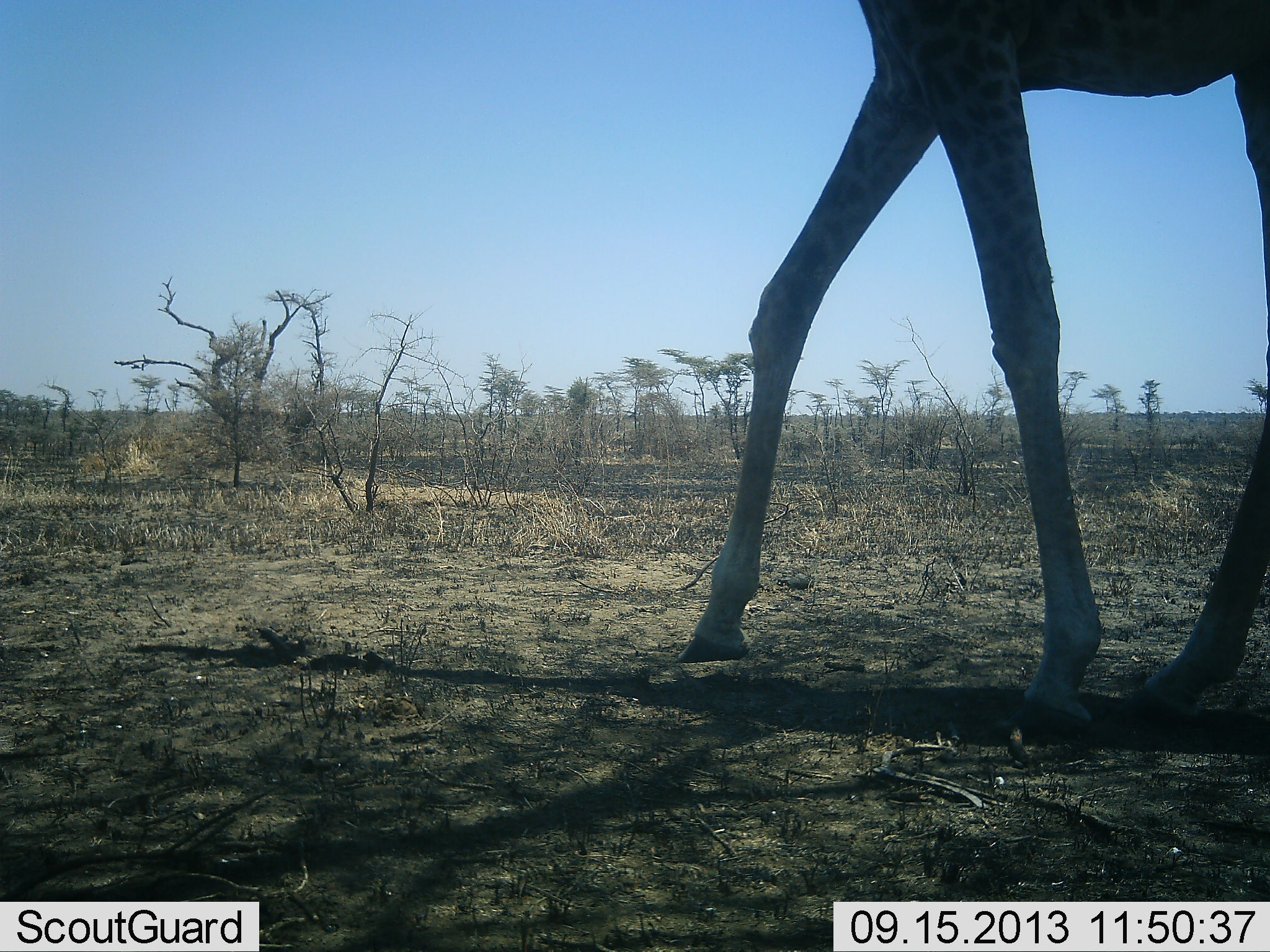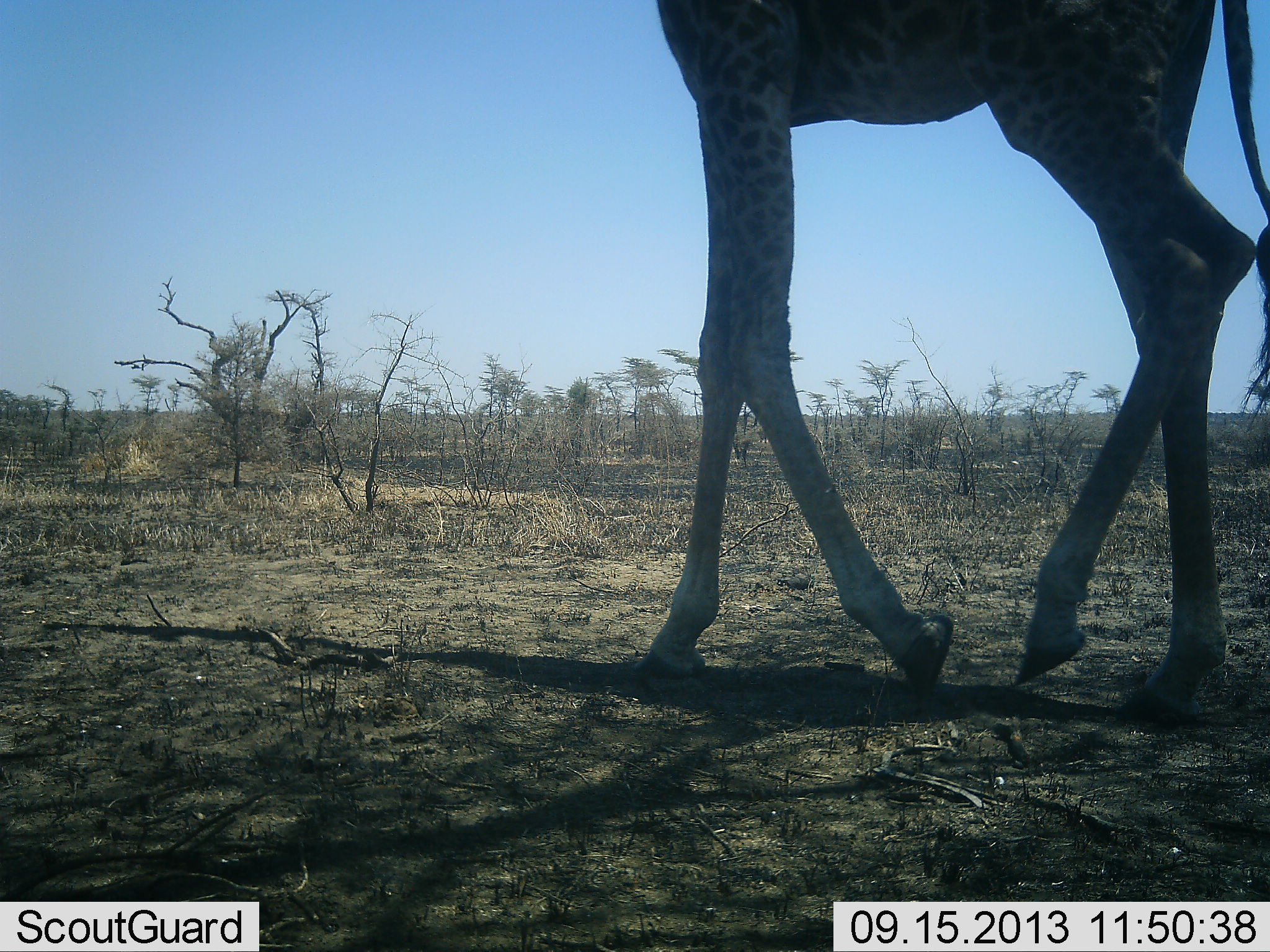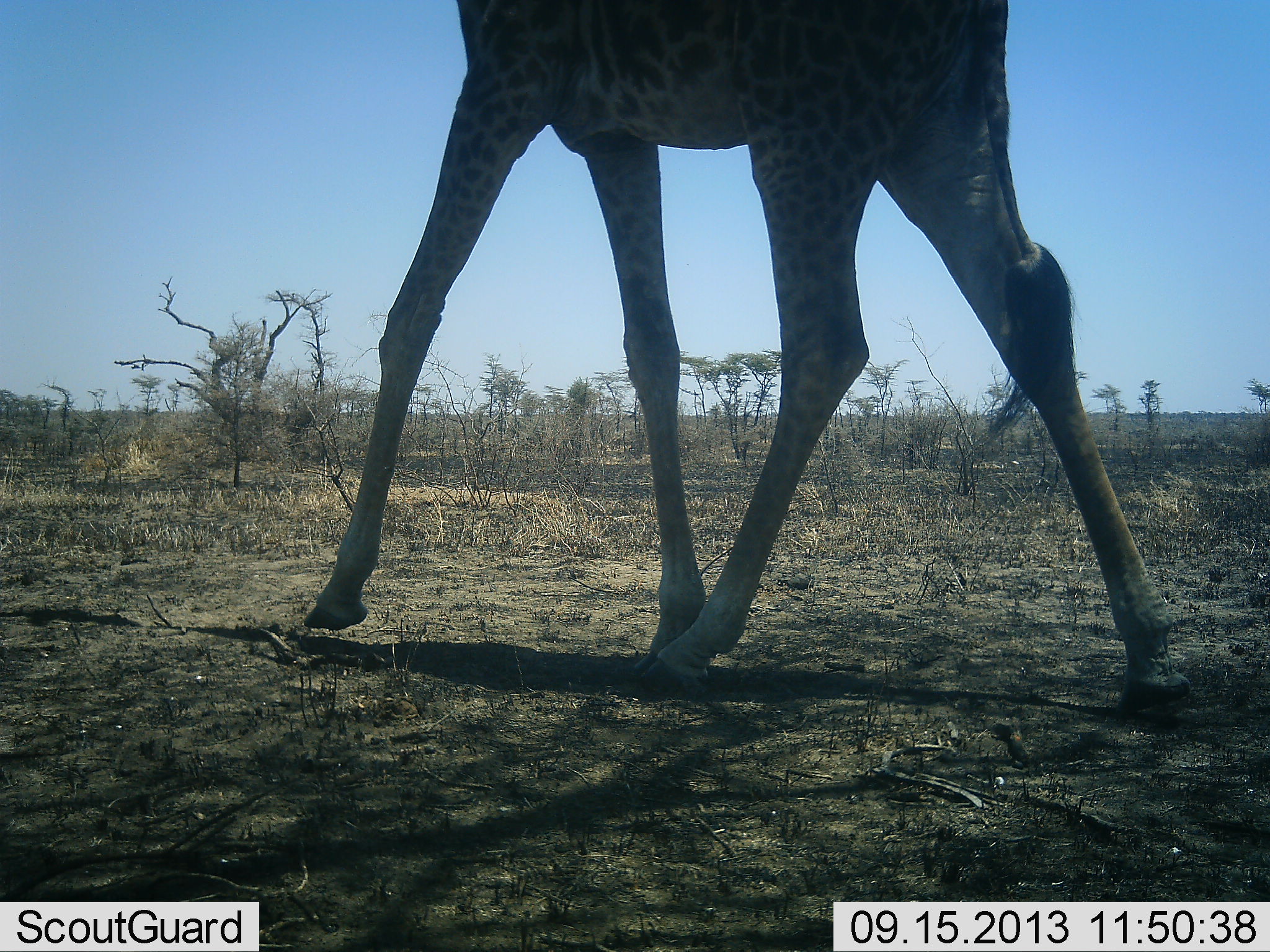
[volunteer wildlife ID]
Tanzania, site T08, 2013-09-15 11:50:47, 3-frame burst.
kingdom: Animalia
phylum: Chordata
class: Mammalia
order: Artiodactyla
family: Giraffidae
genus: Giraffa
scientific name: Giraffa camelopardalis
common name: giraffe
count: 1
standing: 0%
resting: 0%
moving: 100%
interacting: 0%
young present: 0%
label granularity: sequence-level